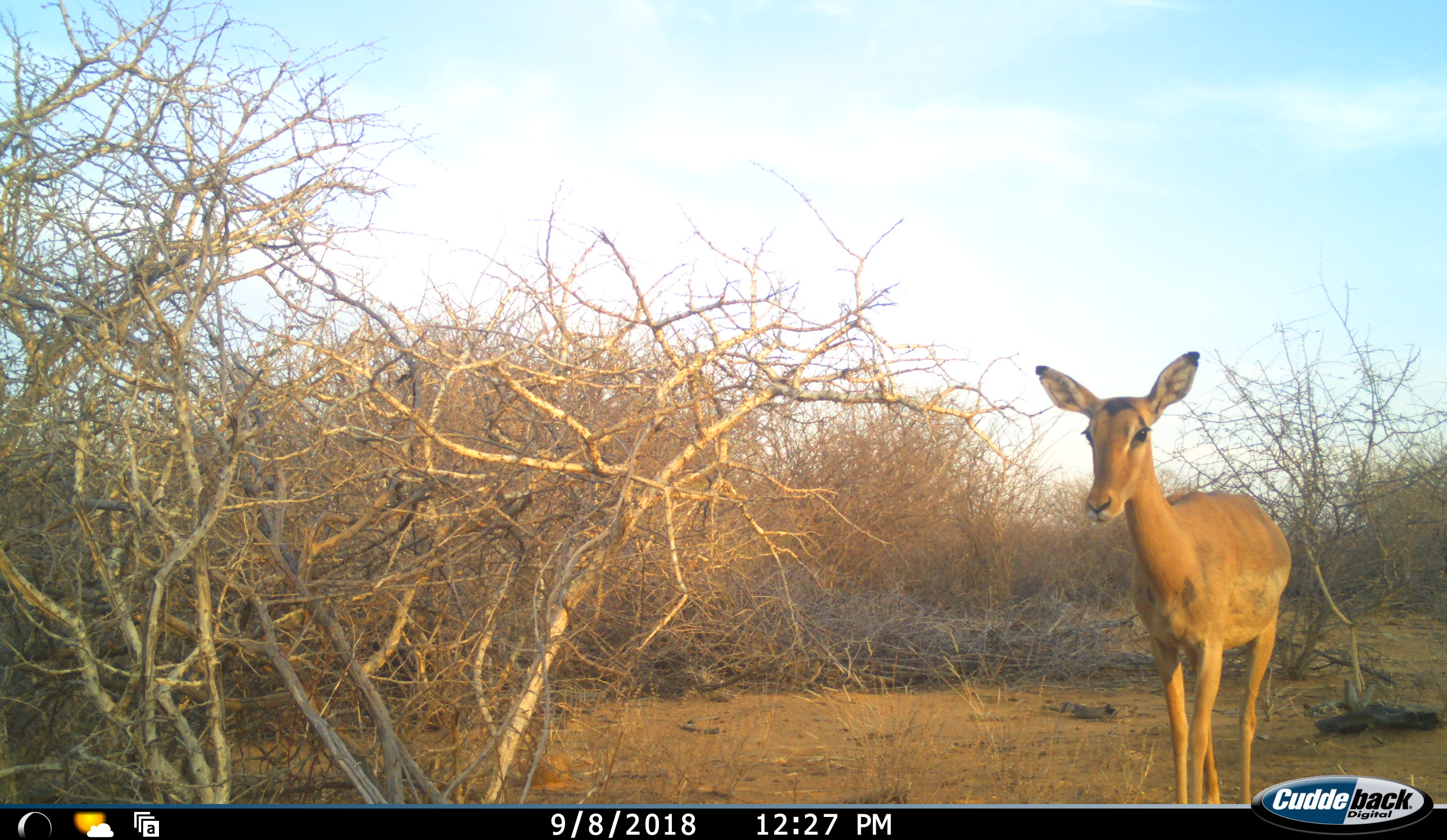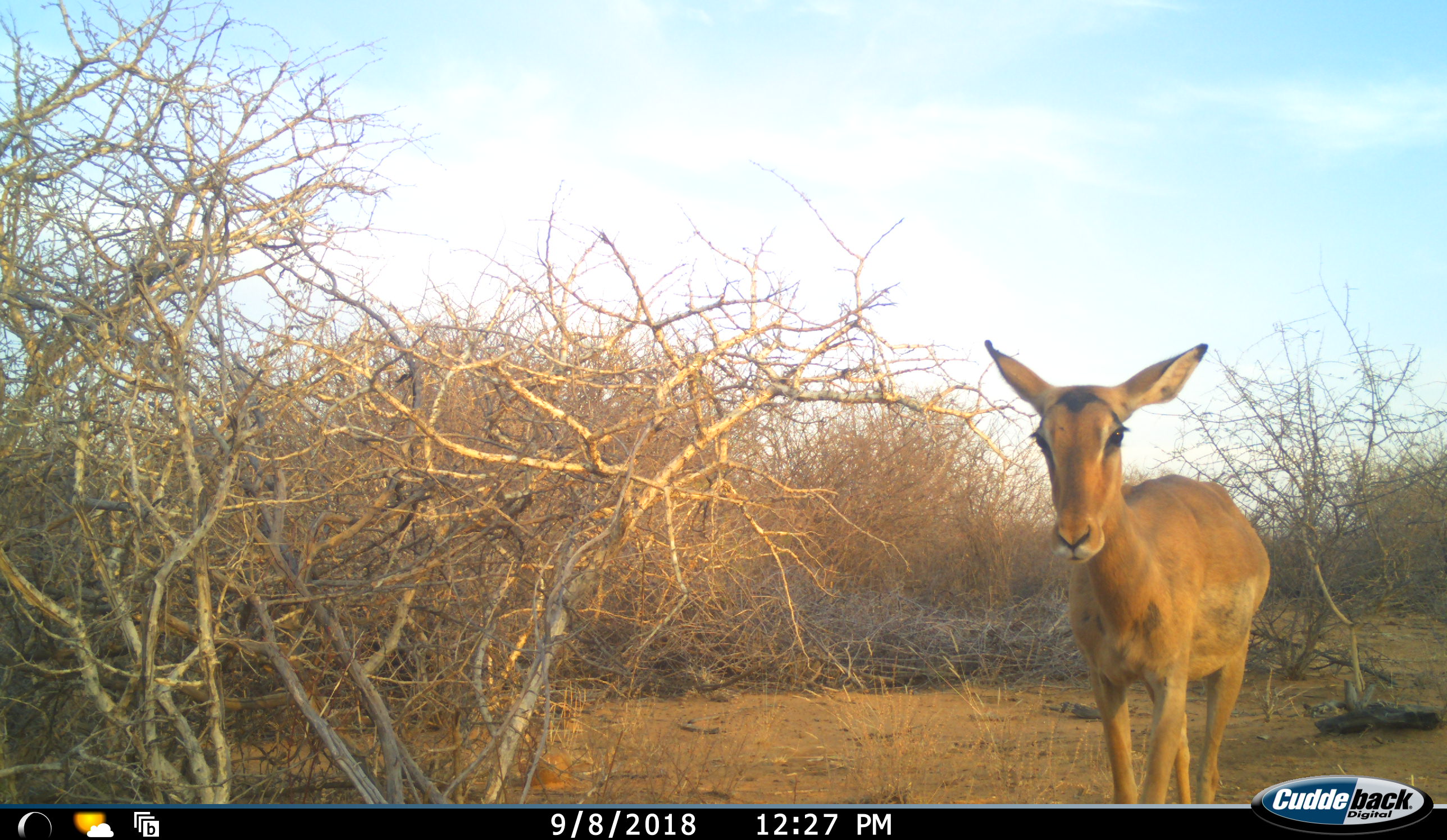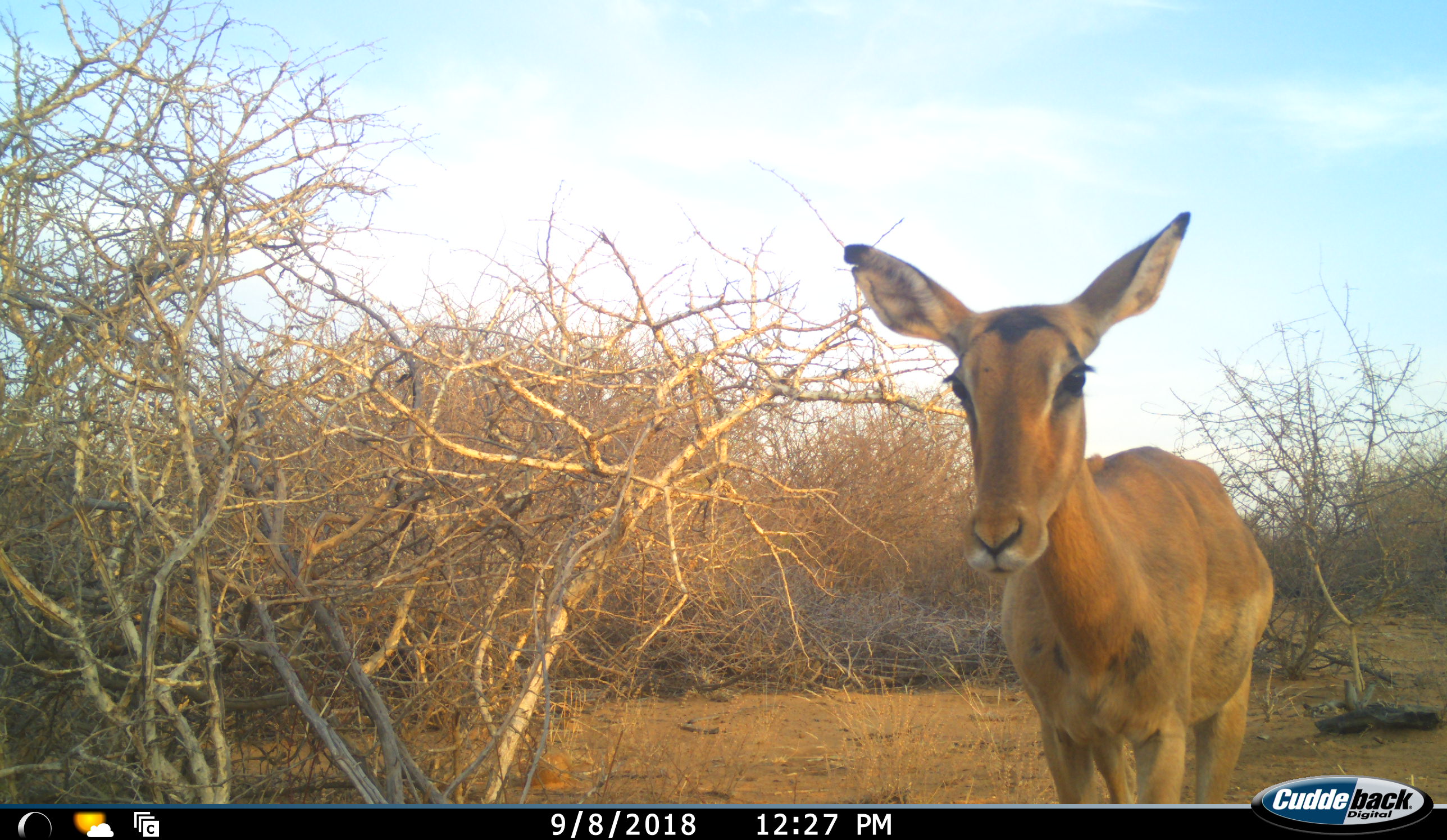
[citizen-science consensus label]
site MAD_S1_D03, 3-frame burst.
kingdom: Animalia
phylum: Chordata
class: Mammalia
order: Artiodactyla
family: Bovidae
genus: Aepyceros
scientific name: Aepyceros melampus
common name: impala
Impala (Aepyceros melampus), count 1. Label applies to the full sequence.